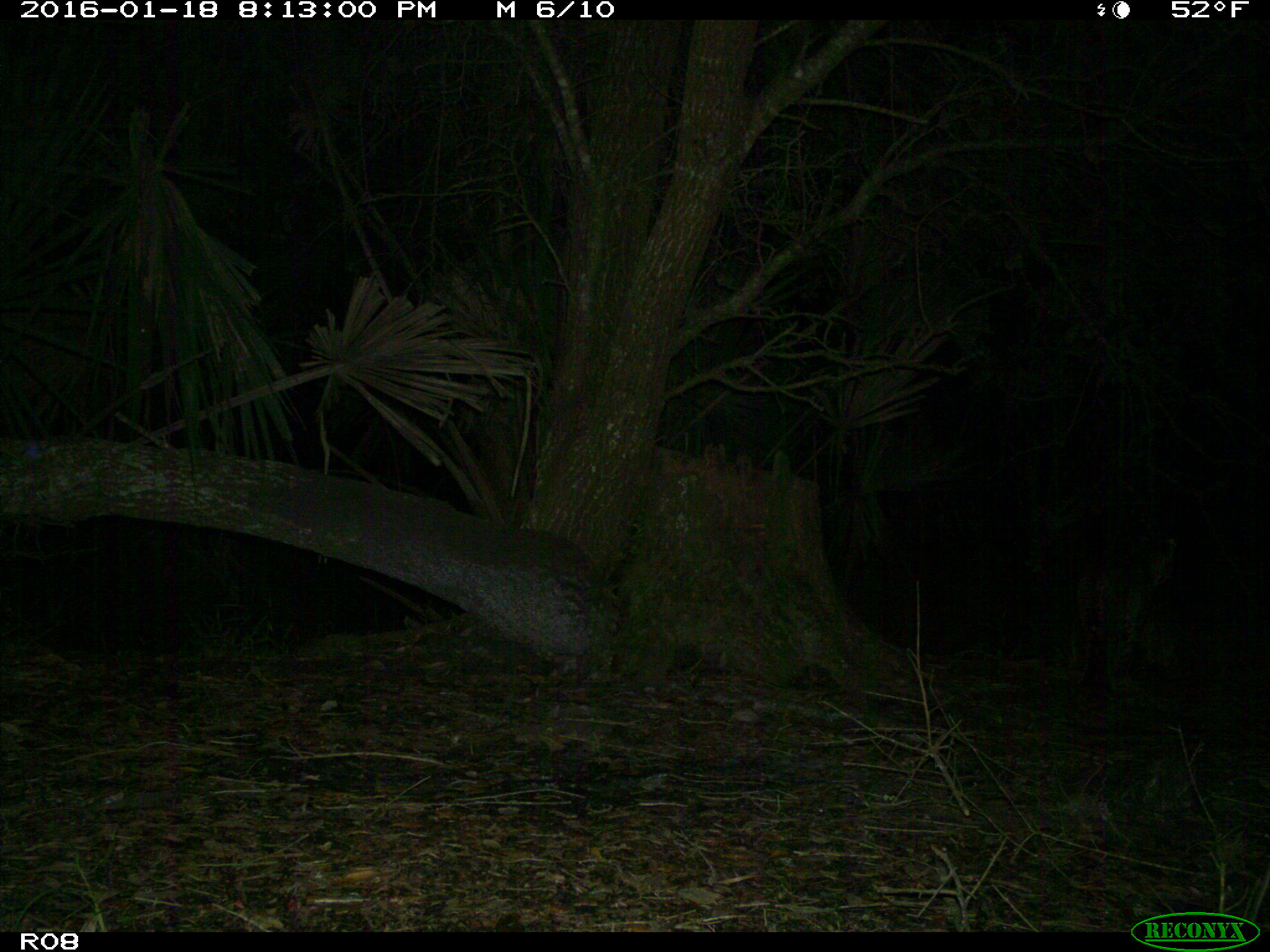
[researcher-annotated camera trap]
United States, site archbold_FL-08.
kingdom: Animalia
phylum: Chordata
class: Mammalia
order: Carnivora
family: Felidae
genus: Lynx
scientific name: Lynx rufus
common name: bobcat